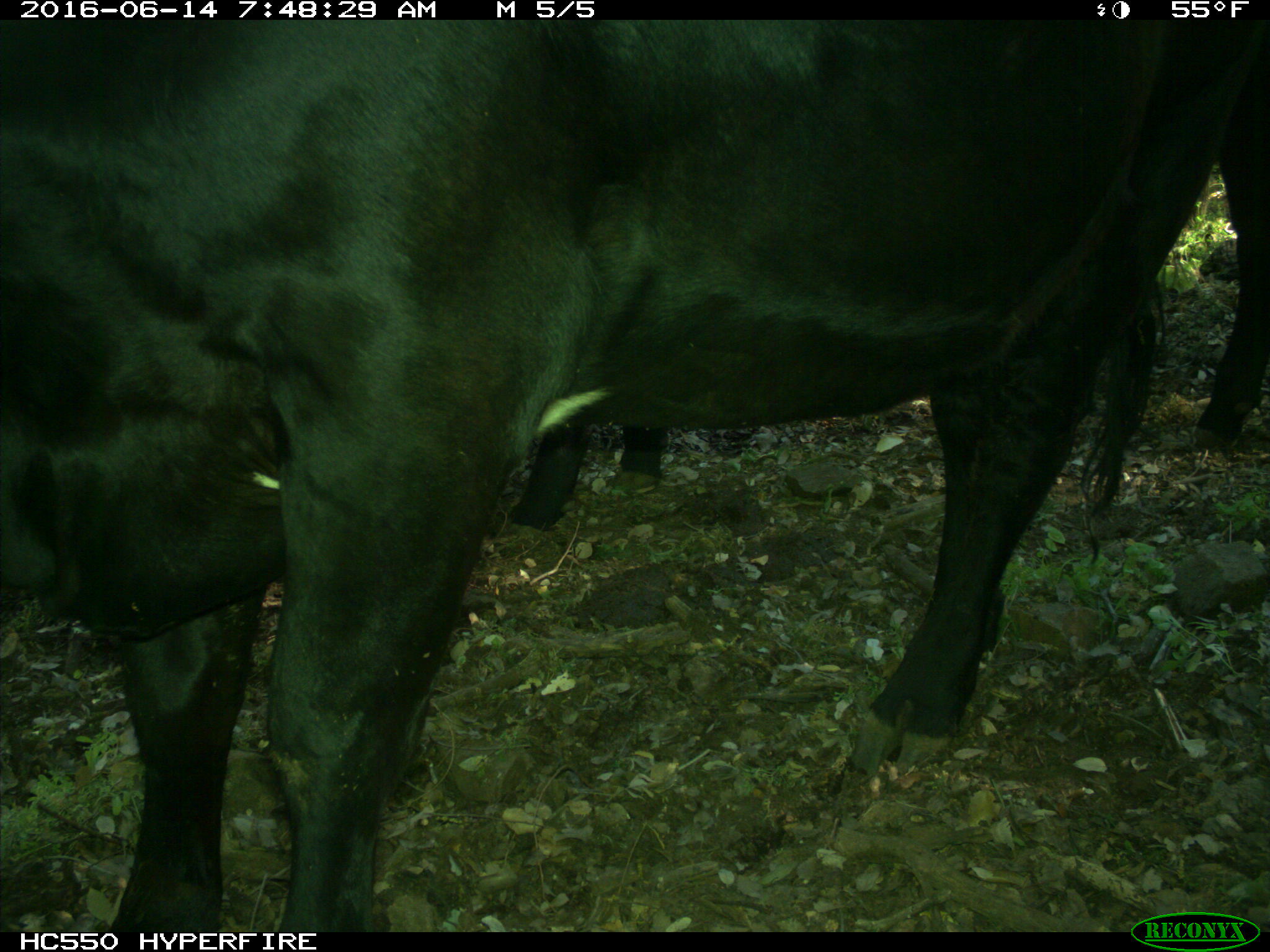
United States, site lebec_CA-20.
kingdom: Animalia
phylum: Chordata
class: Mammalia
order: Artiodactyla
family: Bovidae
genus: Bos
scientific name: Bos taurus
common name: domestic cow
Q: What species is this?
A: Bos taurus (domestic cow).